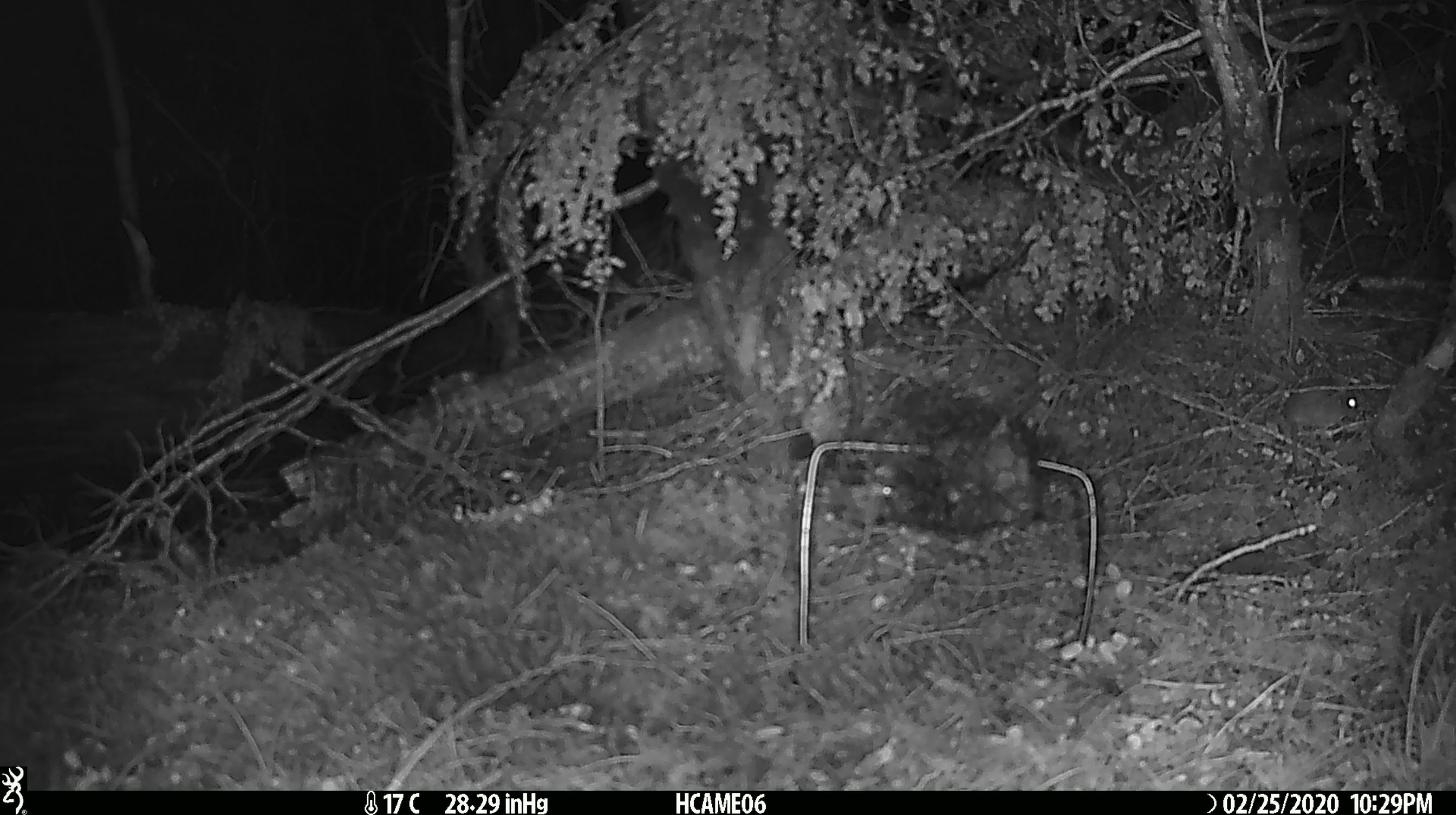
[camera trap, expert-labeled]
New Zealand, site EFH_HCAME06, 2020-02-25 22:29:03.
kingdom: Animalia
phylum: Chordata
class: Mammalia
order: Rodentia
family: Muridae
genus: Mus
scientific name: Mus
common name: mouse